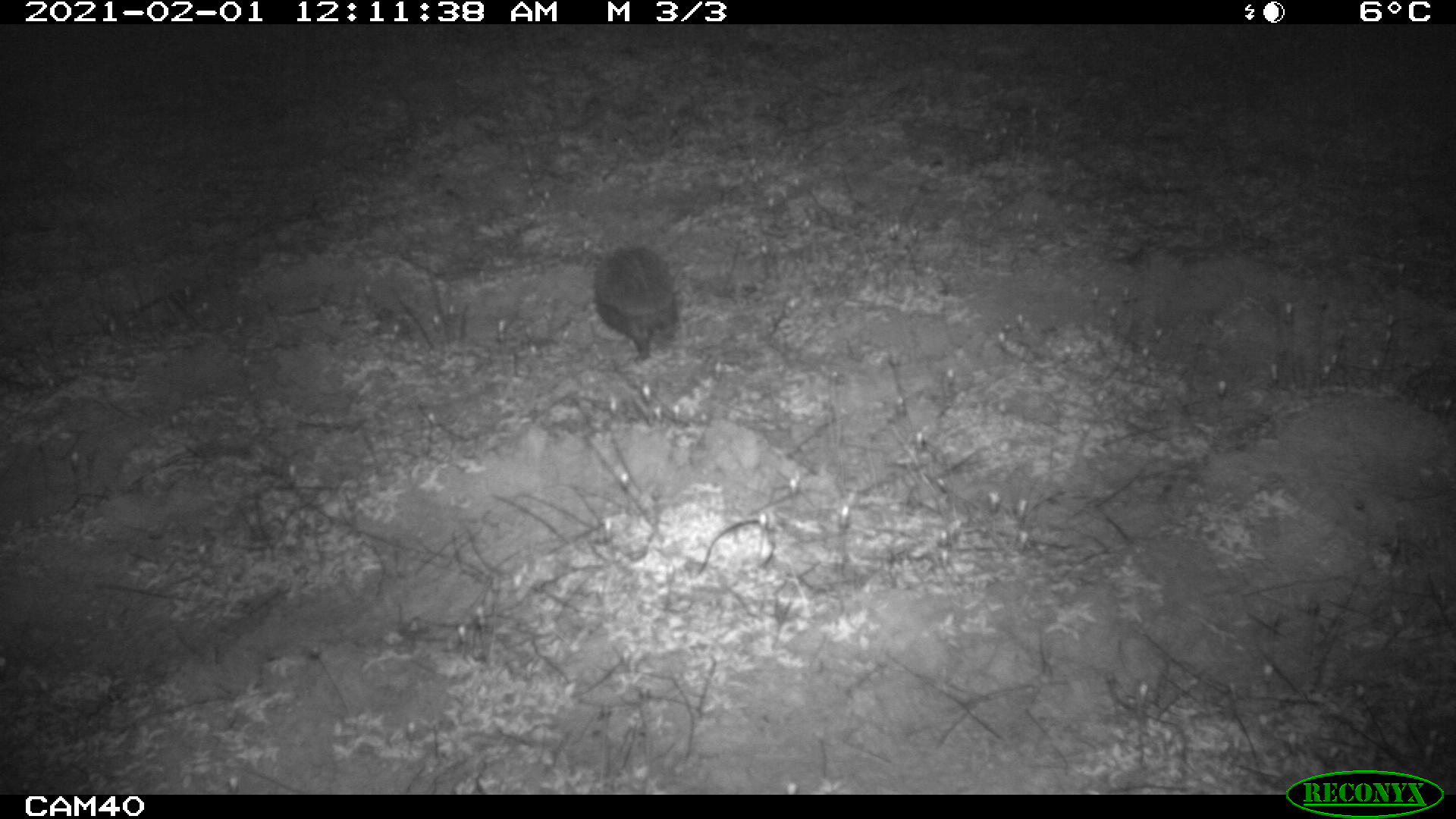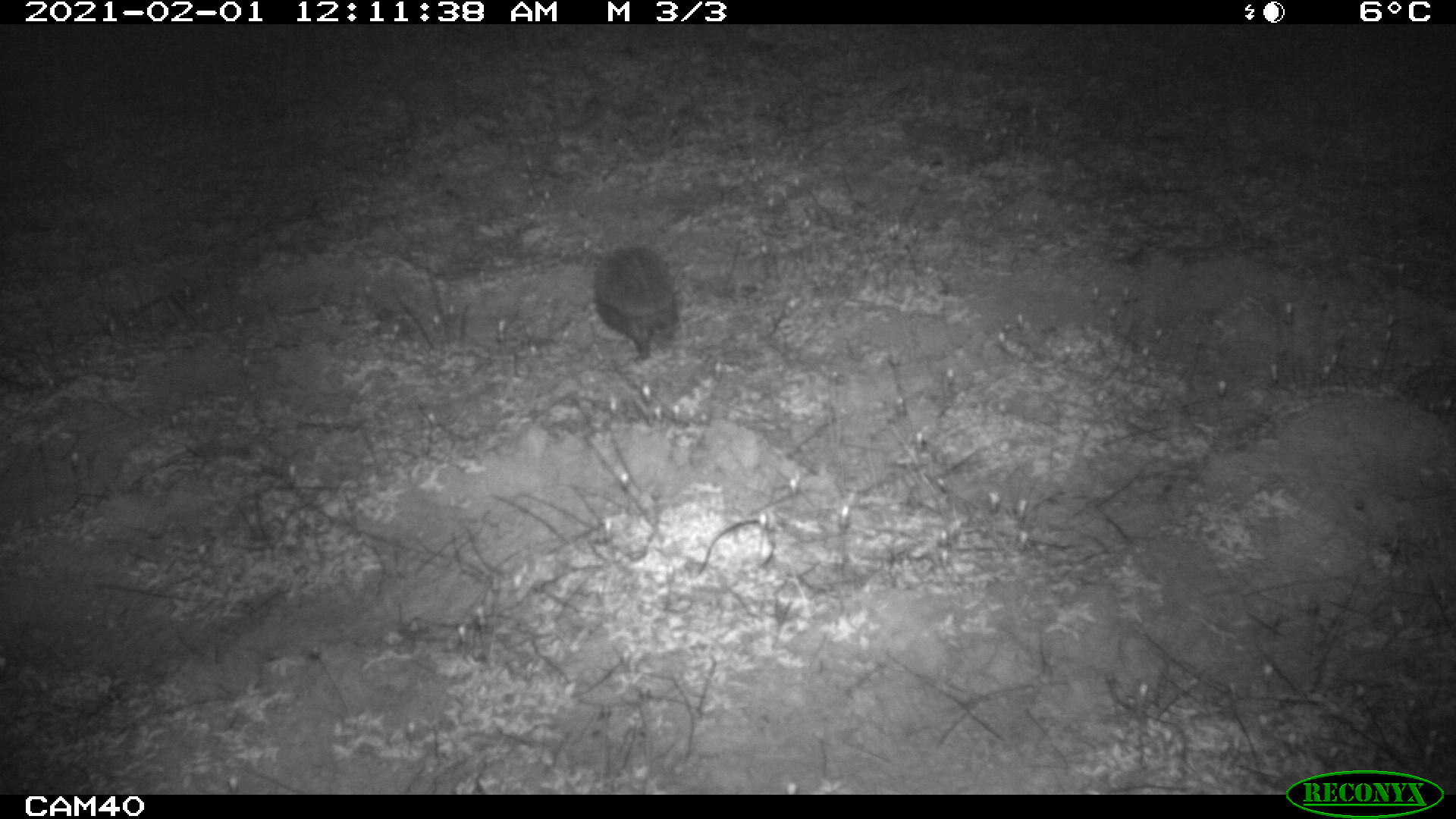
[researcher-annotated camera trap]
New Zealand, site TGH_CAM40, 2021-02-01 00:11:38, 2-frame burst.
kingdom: Animalia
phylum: Chordata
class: Mammalia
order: Eulipotyphla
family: Erinaceidae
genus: Erinaceus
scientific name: Erinaceus europaeus europaeus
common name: european hedgehog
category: hedgehog